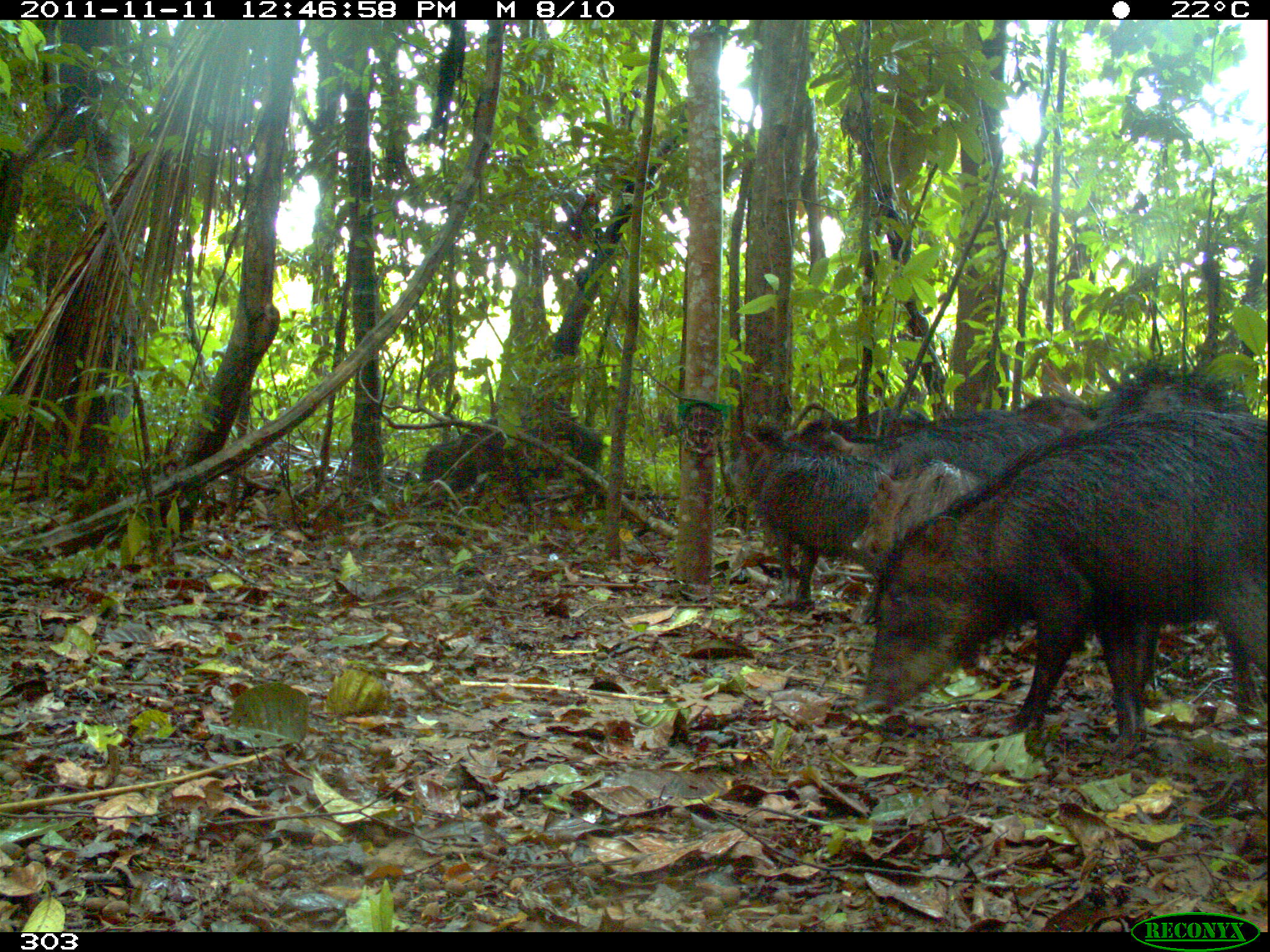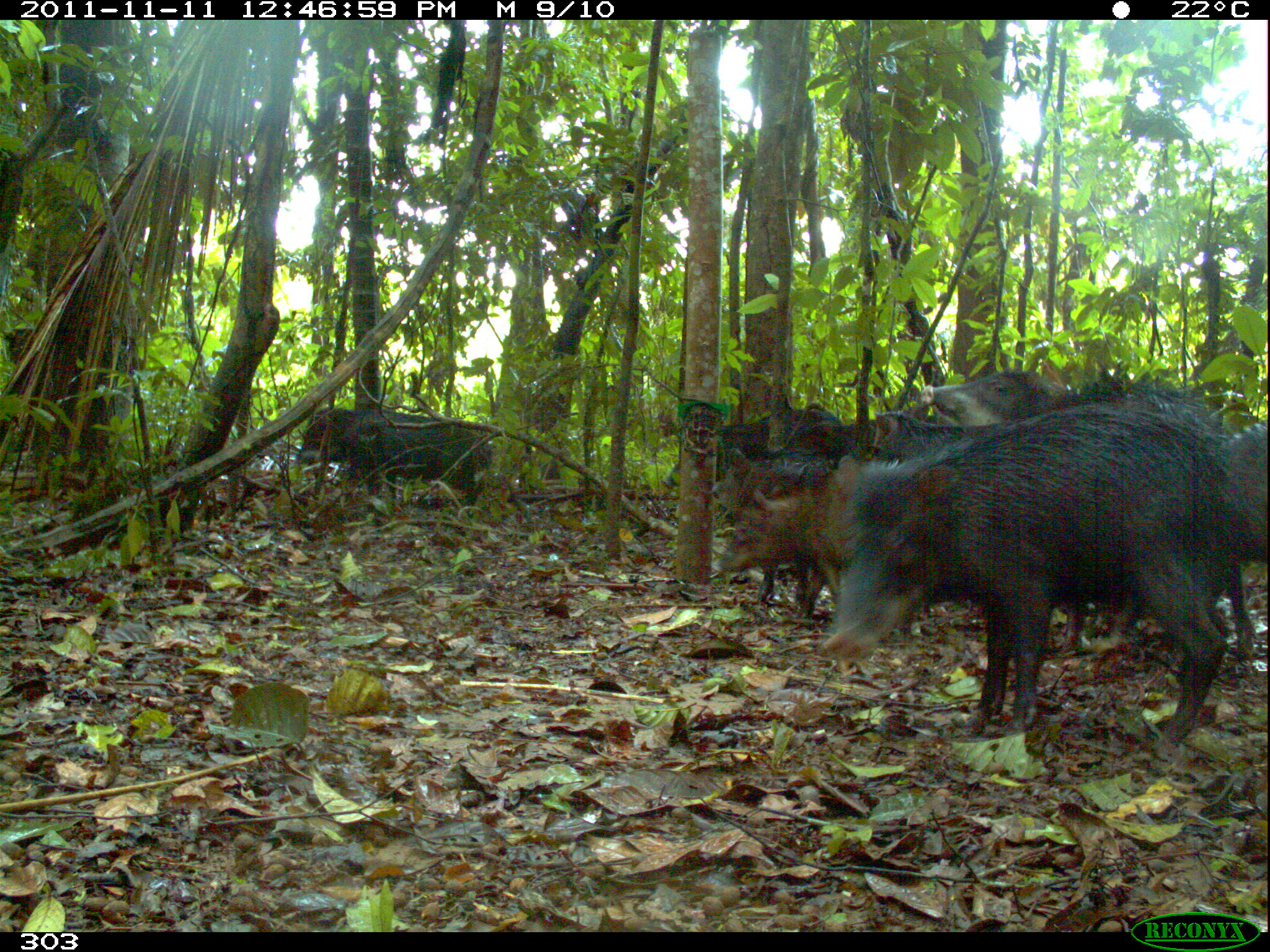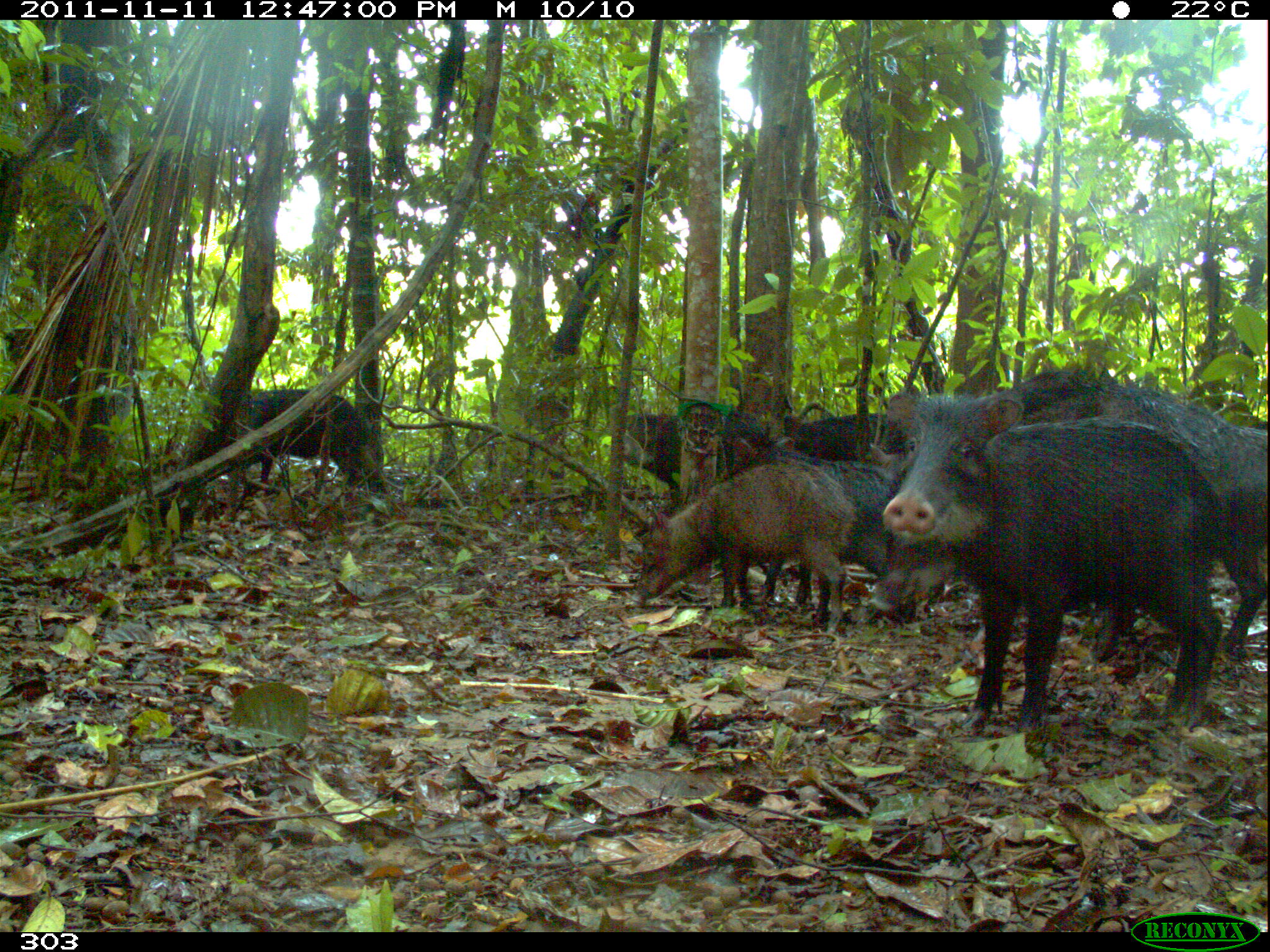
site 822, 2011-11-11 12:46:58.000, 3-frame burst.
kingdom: Animalia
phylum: Chordata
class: Mammalia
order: Artiodactyla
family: Tayassuidae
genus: Tayassu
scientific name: Tayassu pecari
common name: white-lipped peccary